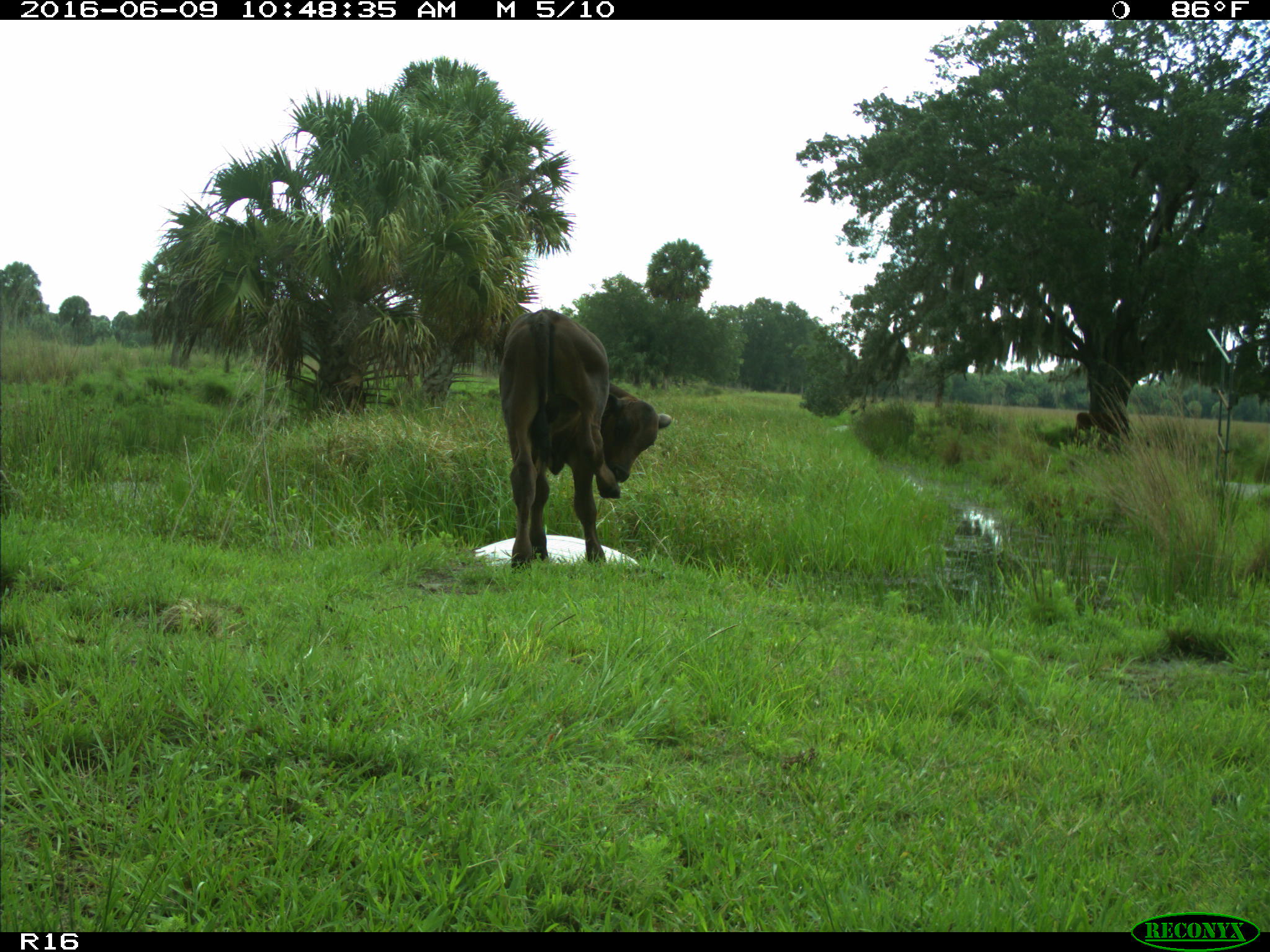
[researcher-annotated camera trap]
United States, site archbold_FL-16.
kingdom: Animalia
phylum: Chordata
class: Mammalia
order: Artiodactyla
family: Bovidae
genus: Bos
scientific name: Bos taurus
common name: domestic cow